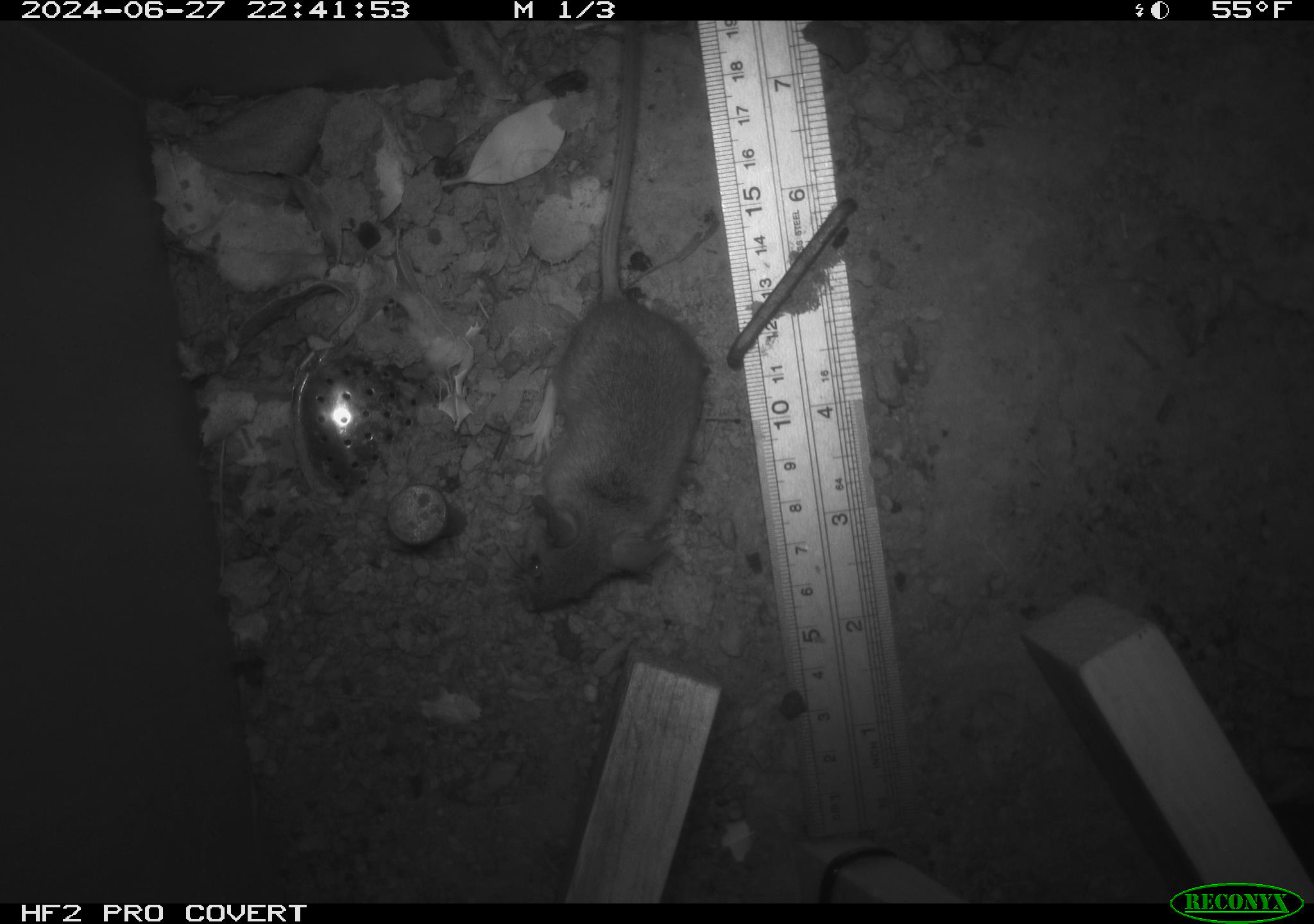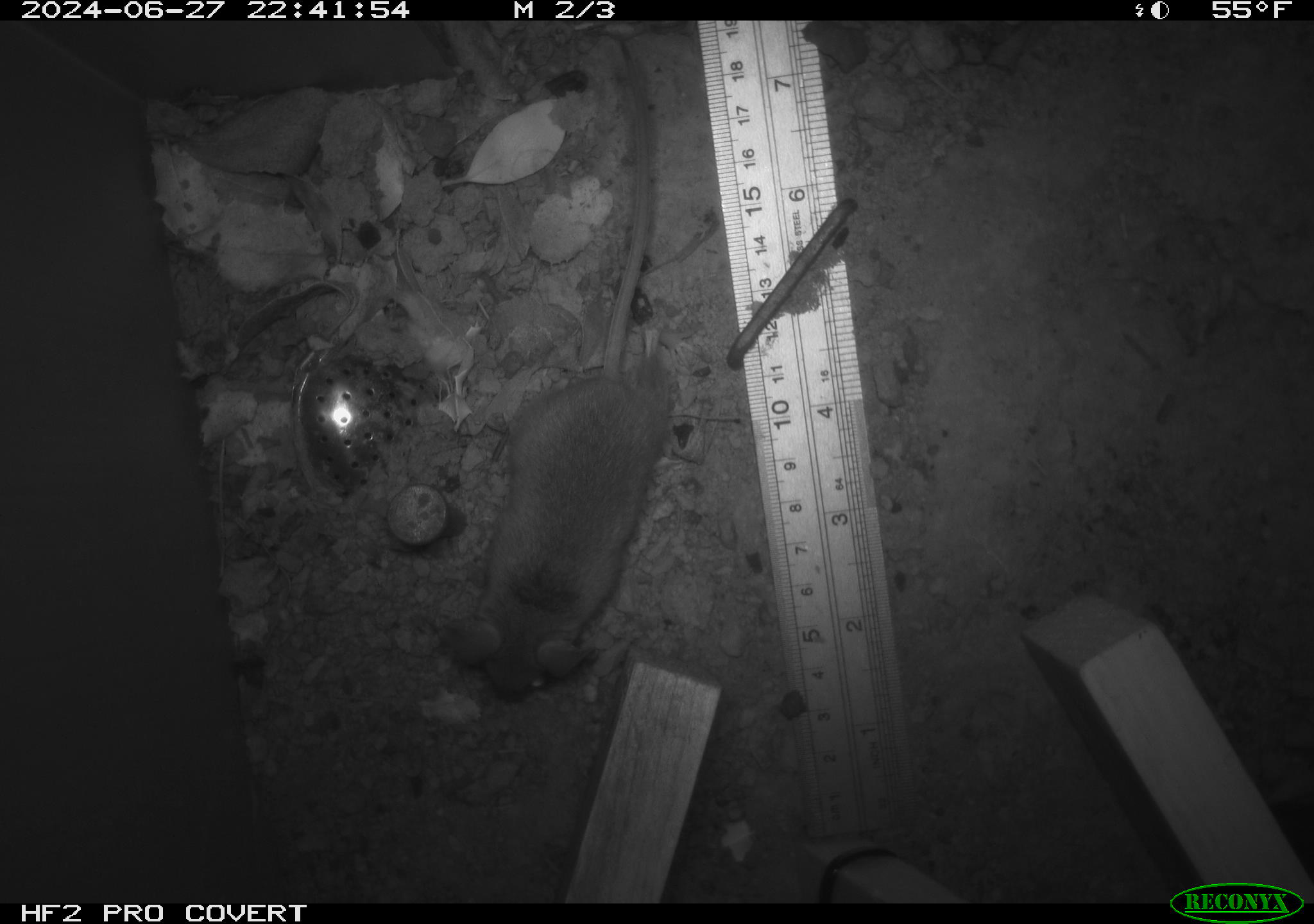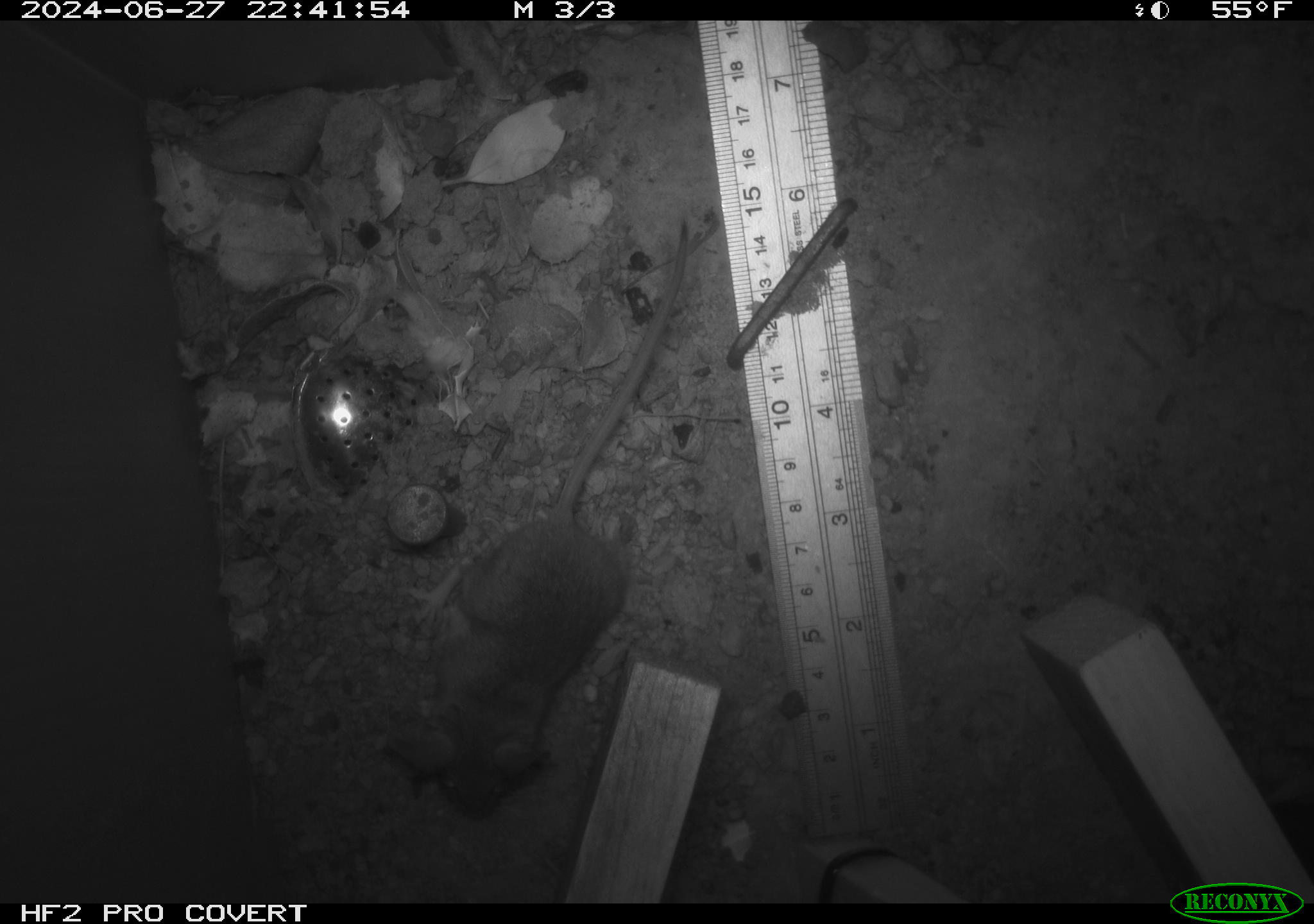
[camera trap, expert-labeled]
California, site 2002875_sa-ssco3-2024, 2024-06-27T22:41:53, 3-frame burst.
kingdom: Animalia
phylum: Chordata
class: Mammalia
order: Rodentia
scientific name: Rodentia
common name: mouse species